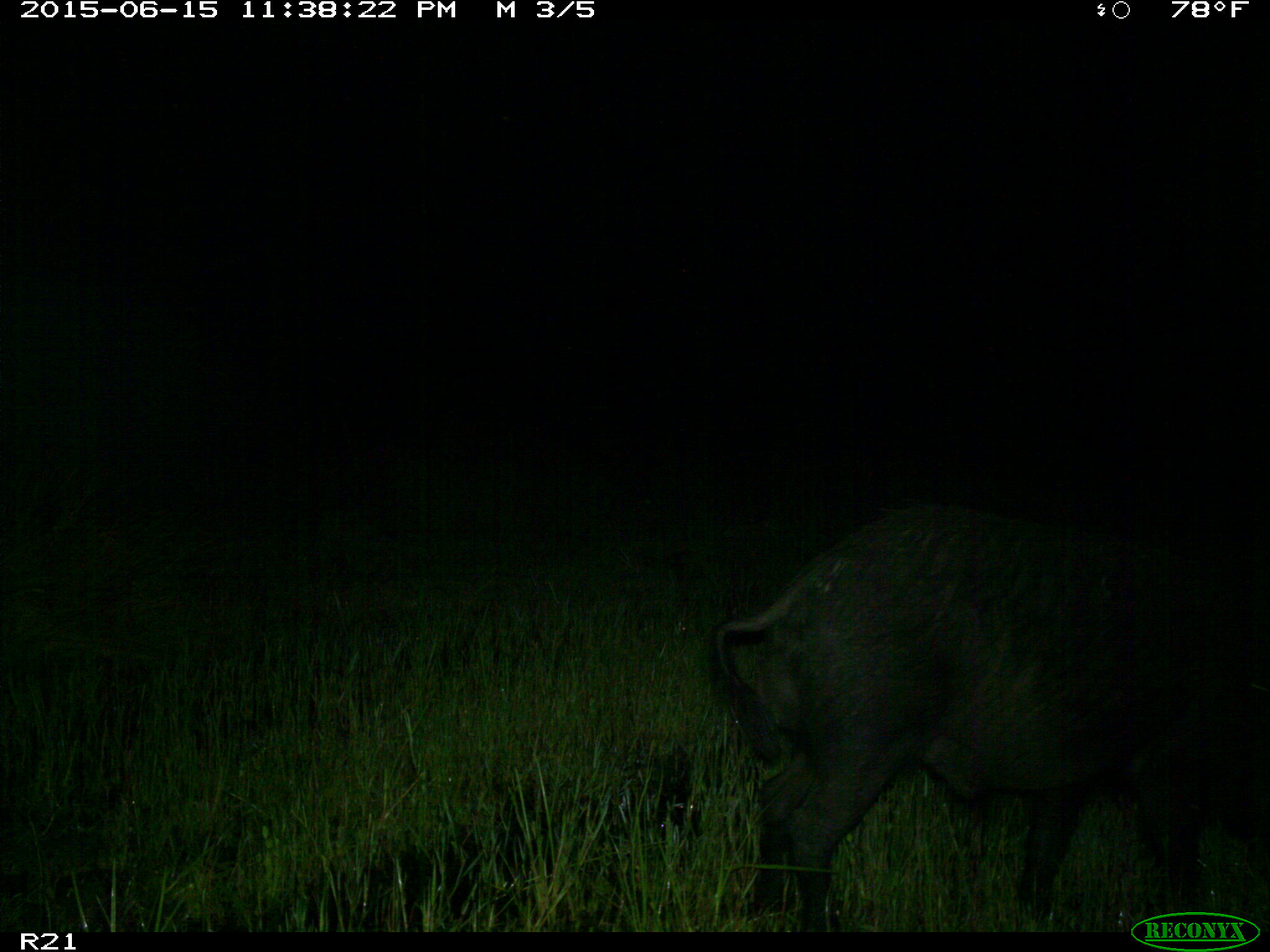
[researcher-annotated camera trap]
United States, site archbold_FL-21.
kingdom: Animalia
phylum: Chordata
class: Mammalia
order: Artiodactyla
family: Suidae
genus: Sus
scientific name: Sus scrofa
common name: wild boar